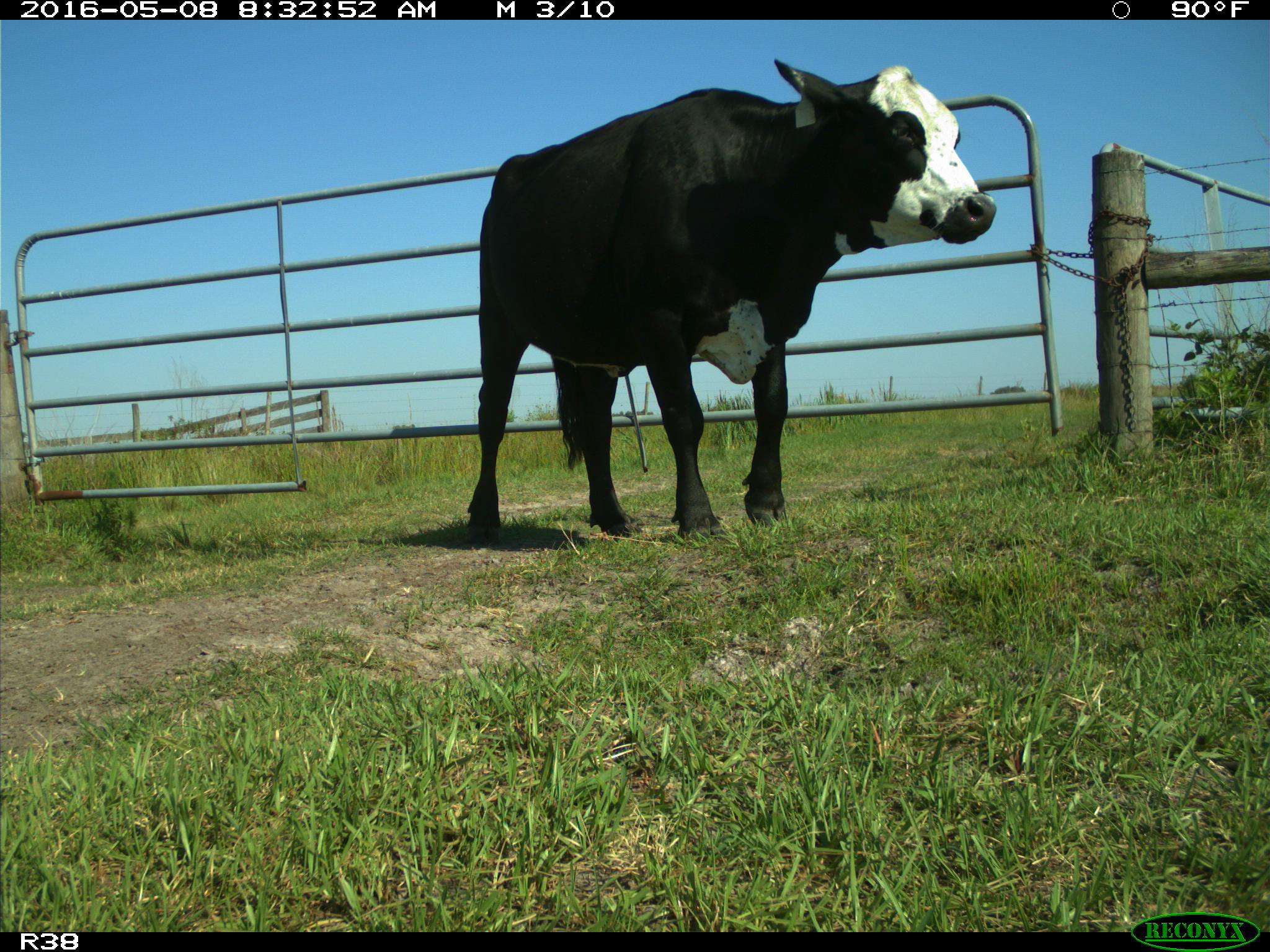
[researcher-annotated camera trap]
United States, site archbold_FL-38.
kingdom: Animalia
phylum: Chordata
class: Mammalia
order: Artiodactyla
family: Bovidae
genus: Bos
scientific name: Bos taurus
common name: domestic cow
Bos taurus (domestic cow).